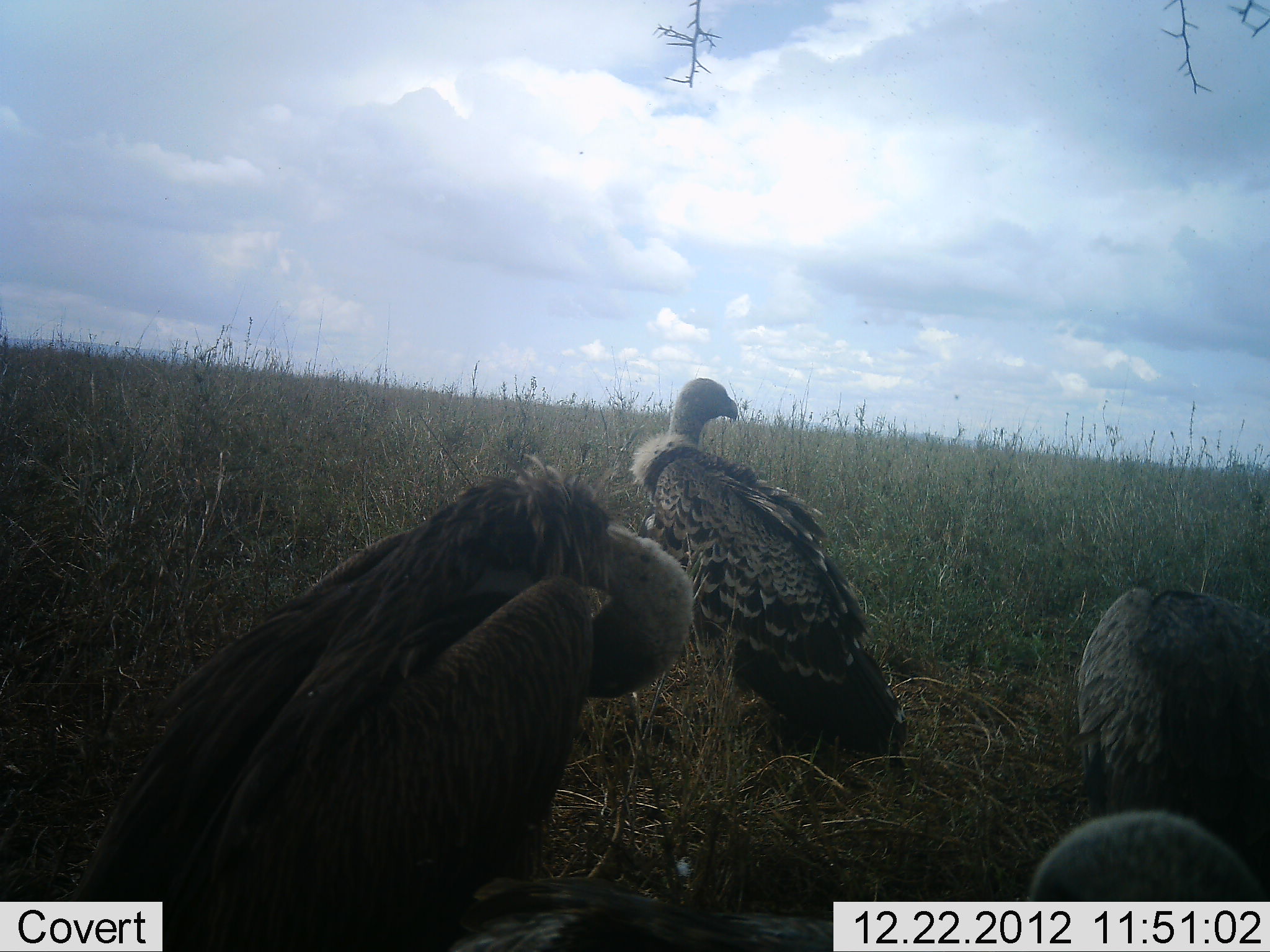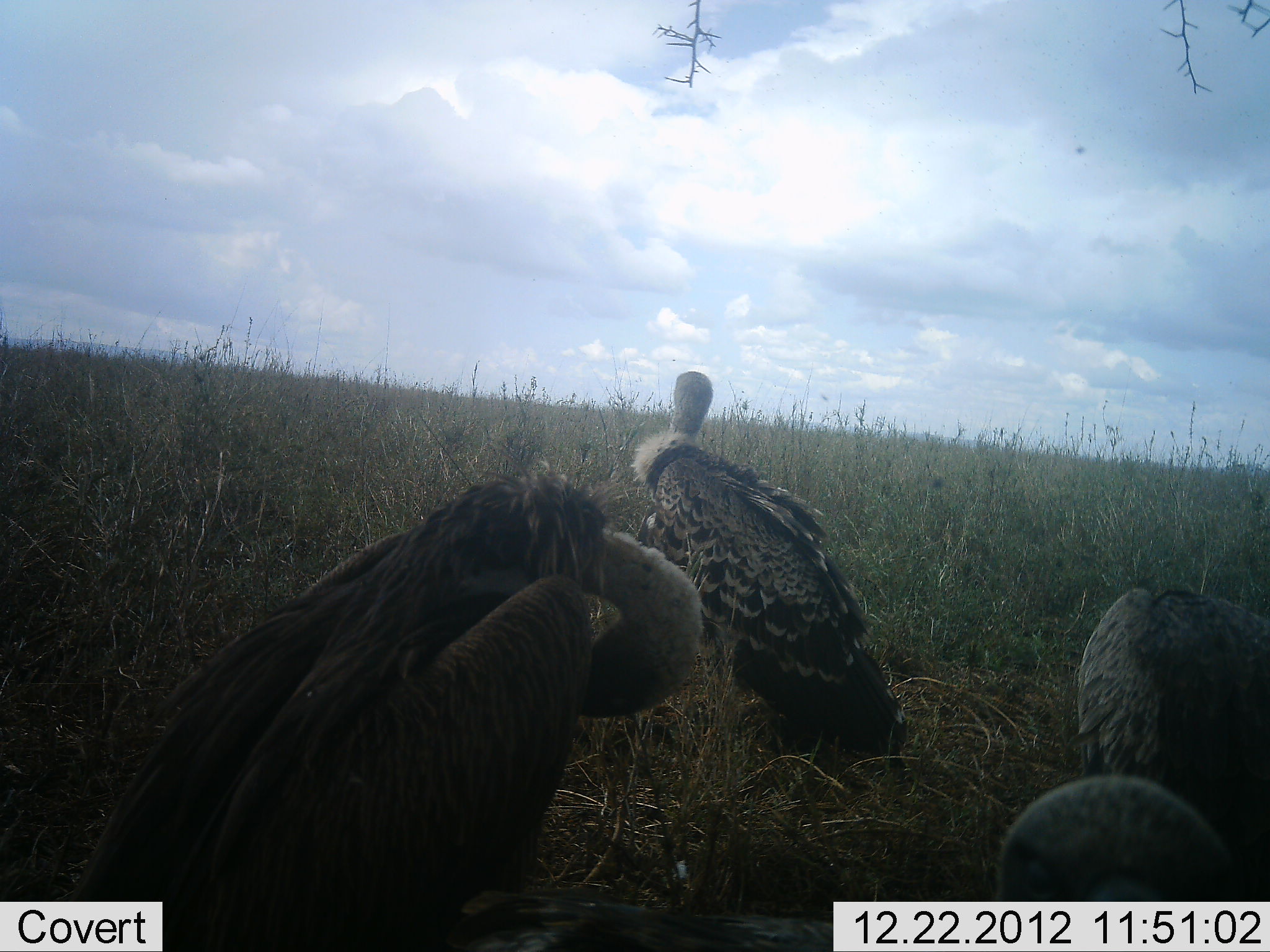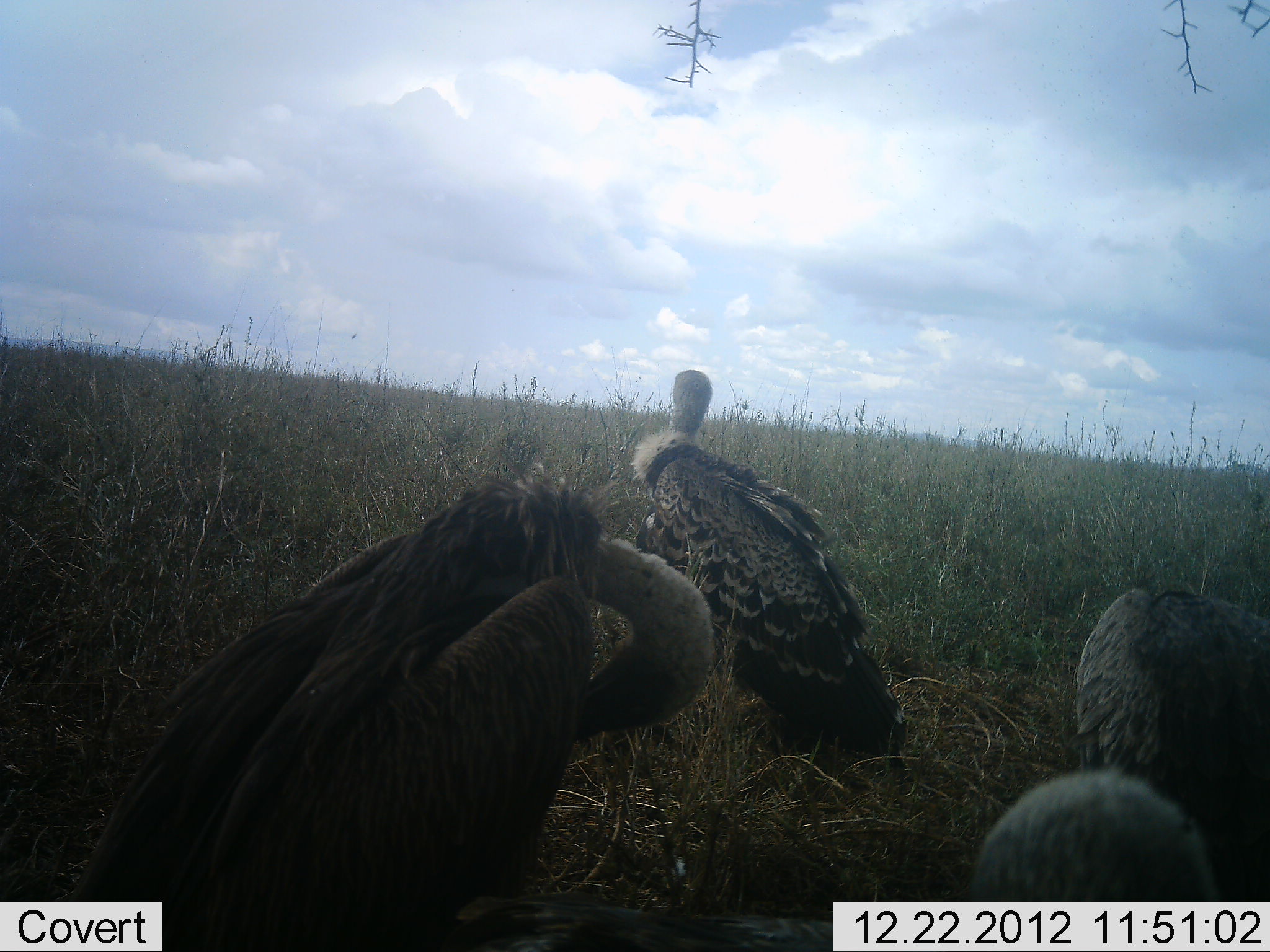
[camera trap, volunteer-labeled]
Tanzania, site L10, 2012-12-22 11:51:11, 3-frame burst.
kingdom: Animalia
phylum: Chordata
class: Aves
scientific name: Aves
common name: bird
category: otherbird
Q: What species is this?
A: Otherbird (bird) (Aves).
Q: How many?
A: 4.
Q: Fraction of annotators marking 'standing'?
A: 80%.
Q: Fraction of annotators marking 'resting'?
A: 20%.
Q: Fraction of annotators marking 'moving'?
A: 0%.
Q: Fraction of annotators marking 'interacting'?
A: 0%.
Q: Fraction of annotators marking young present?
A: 0%.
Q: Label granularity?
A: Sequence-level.